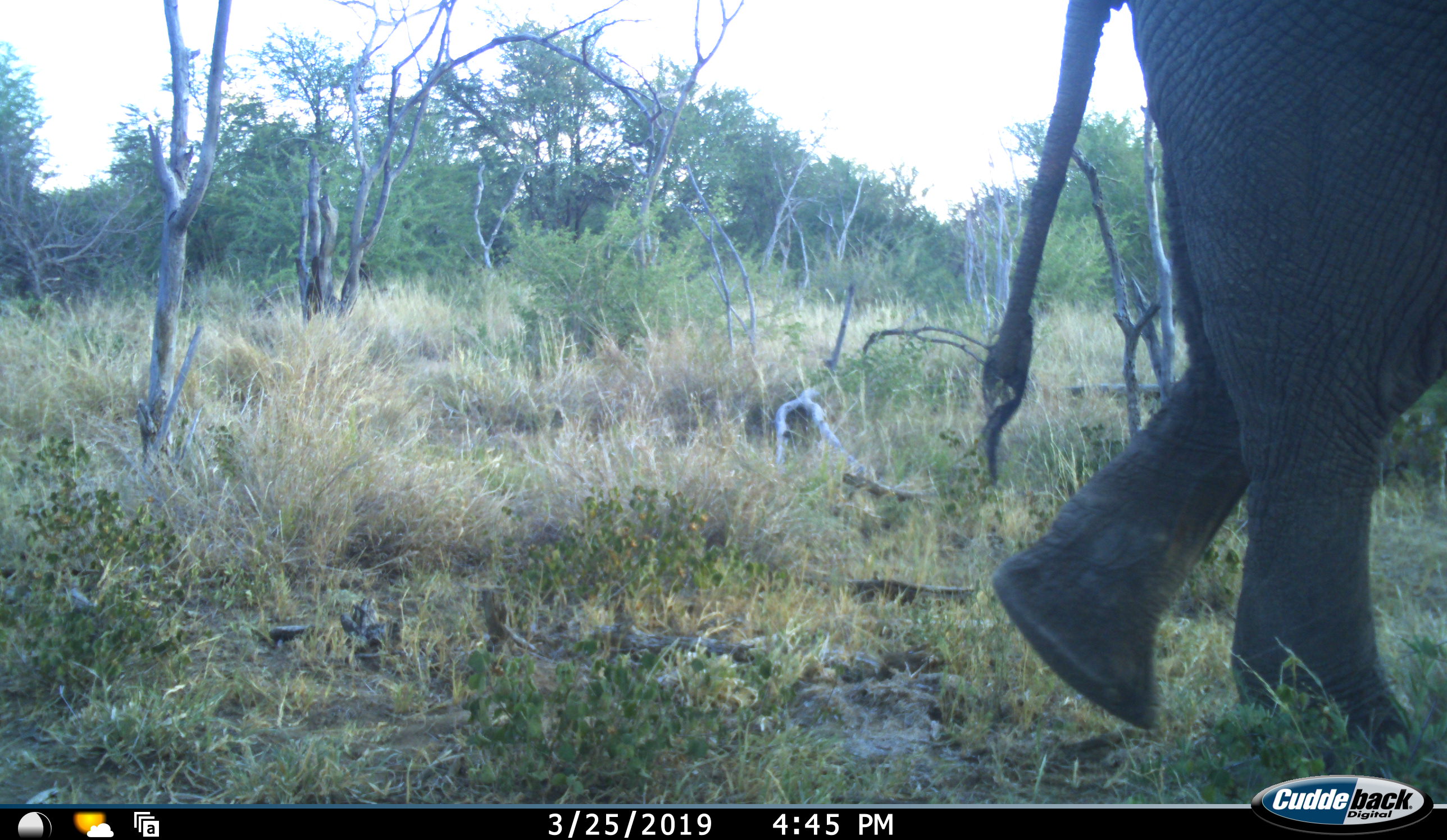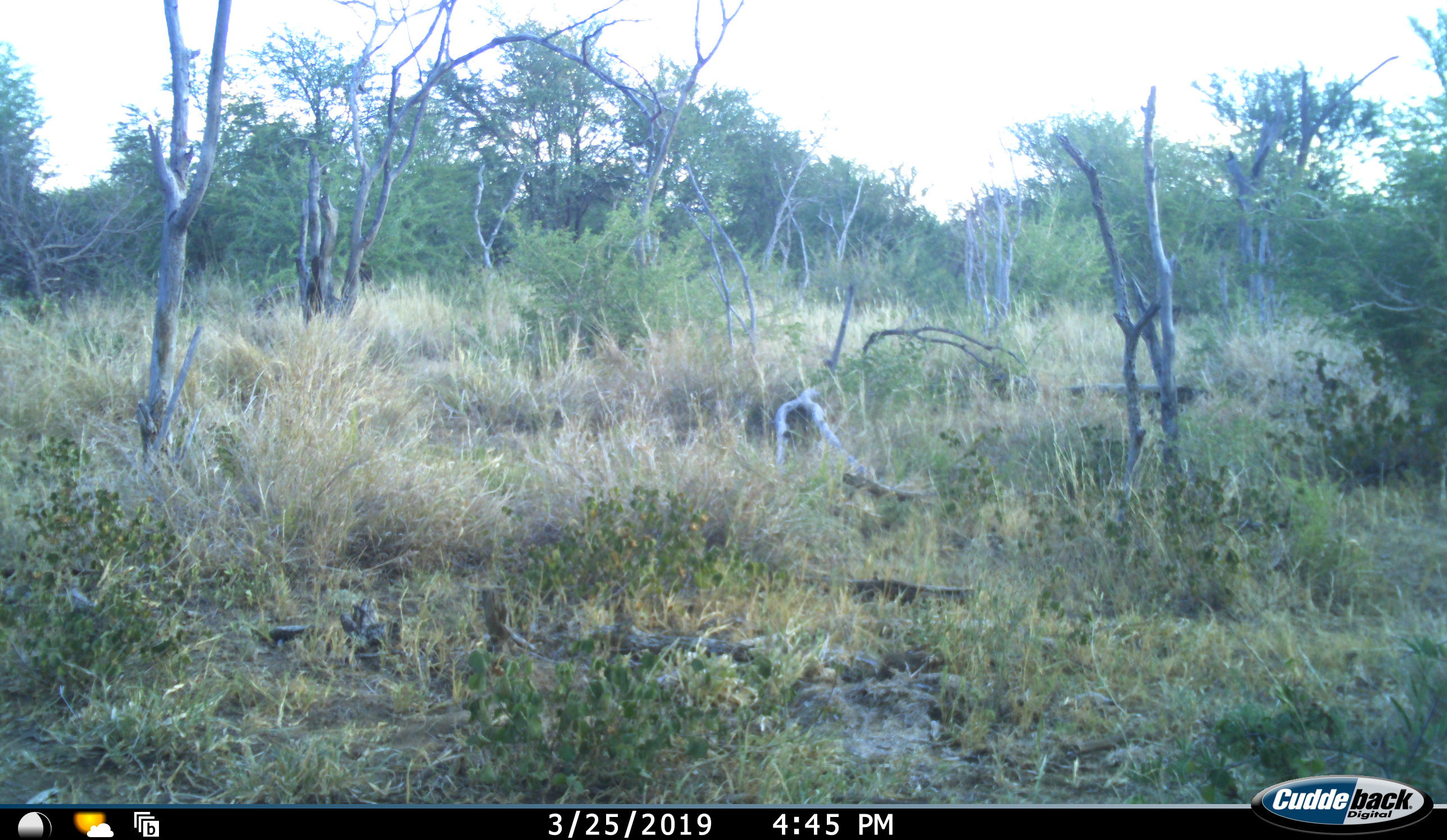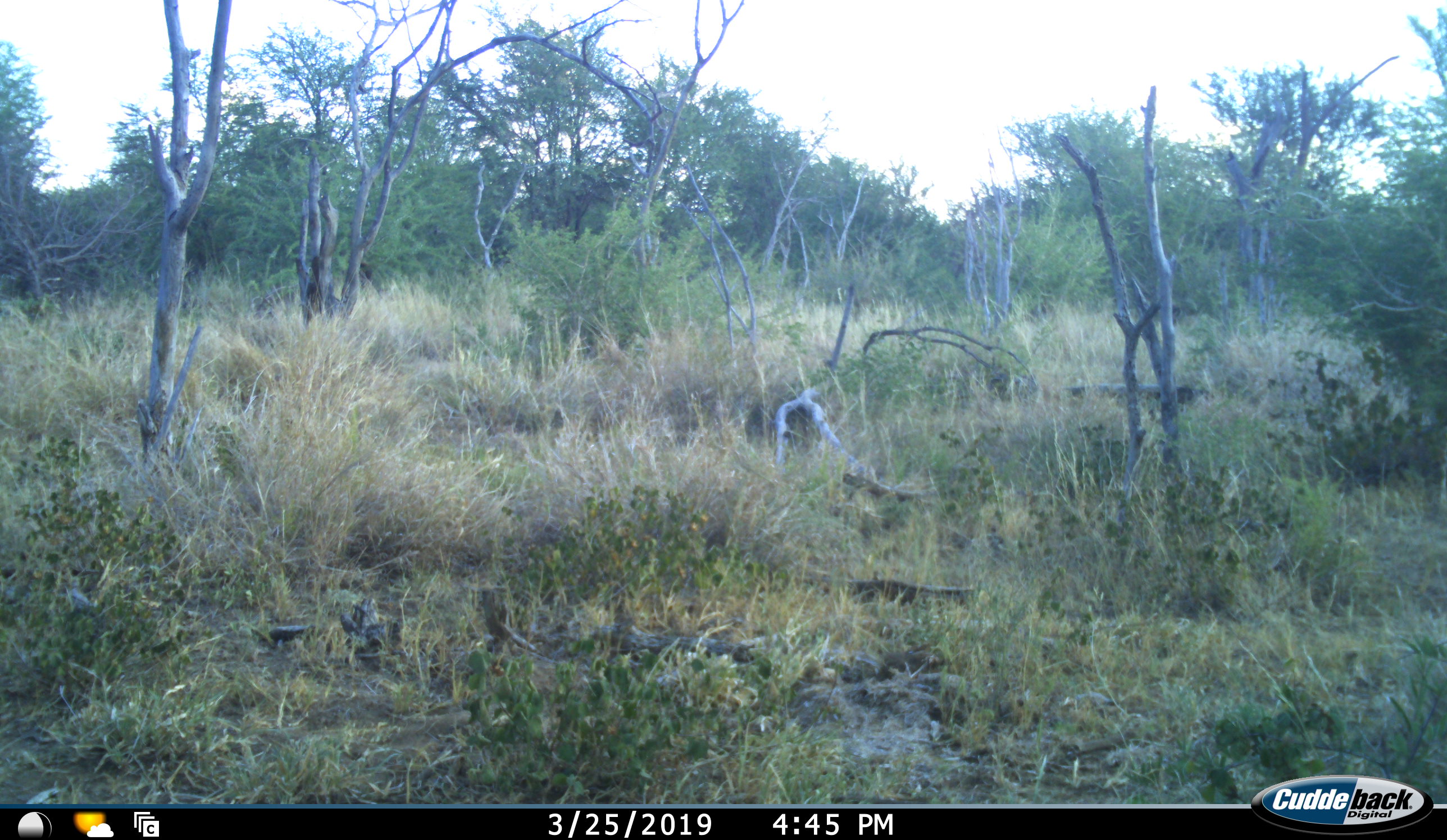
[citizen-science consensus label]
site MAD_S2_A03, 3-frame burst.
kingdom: Animalia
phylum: Chordata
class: Mammalia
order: Proboscidea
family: Elephantidae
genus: Loxodonta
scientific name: Loxodonta africana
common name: african bush elephant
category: elephant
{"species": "elephant (african bush elephant) (Loxodonta africana)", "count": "1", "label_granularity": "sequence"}